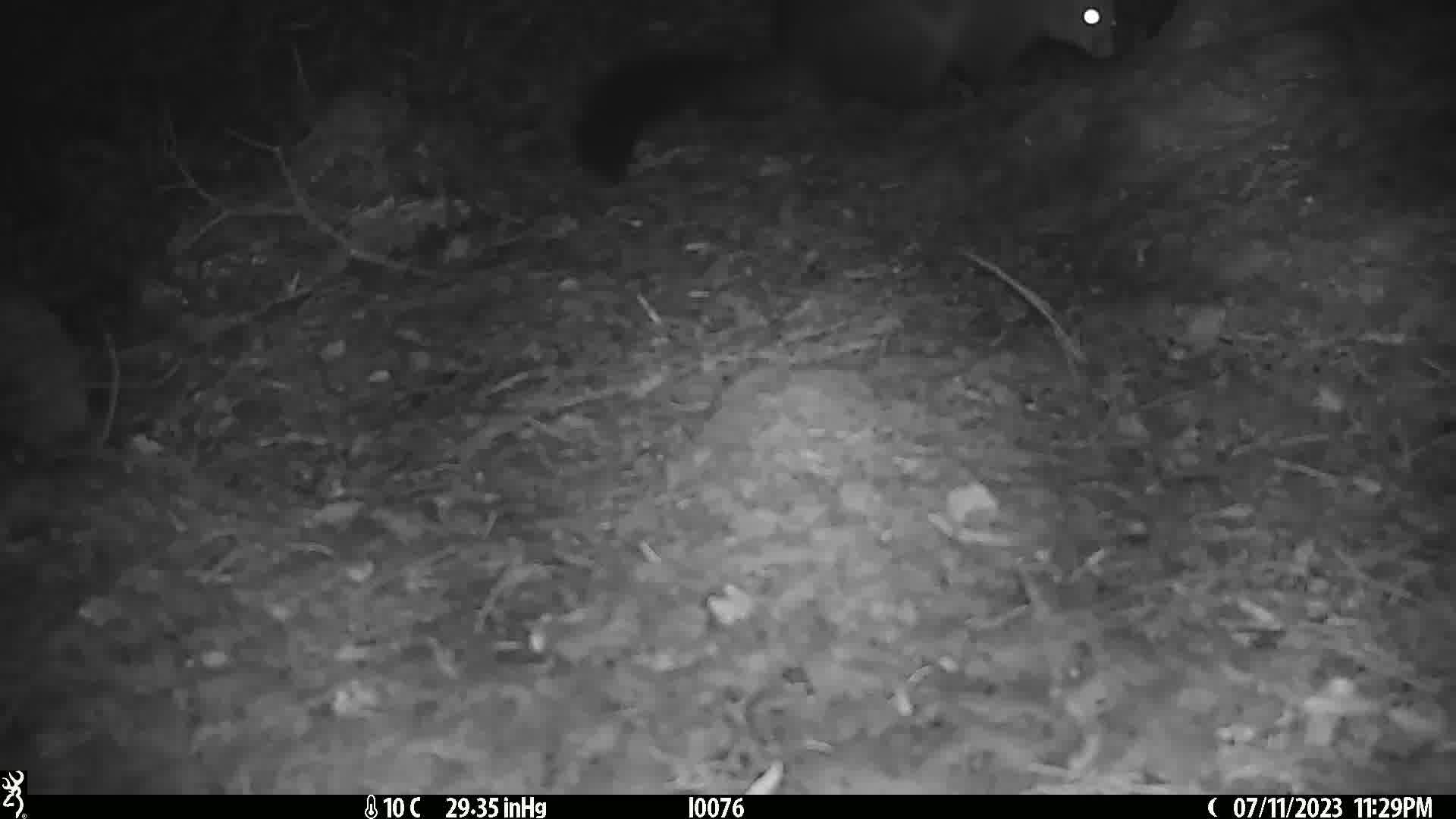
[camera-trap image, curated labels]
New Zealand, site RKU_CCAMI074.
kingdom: Animalia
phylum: Chordata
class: Mammalia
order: Diprotodontia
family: Phalangeridae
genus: Trichosurus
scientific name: Trichosurus vulpecula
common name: common brushtail possum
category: possum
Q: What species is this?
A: Possum (common brushtail possum) (Trichosurus vulpecula).